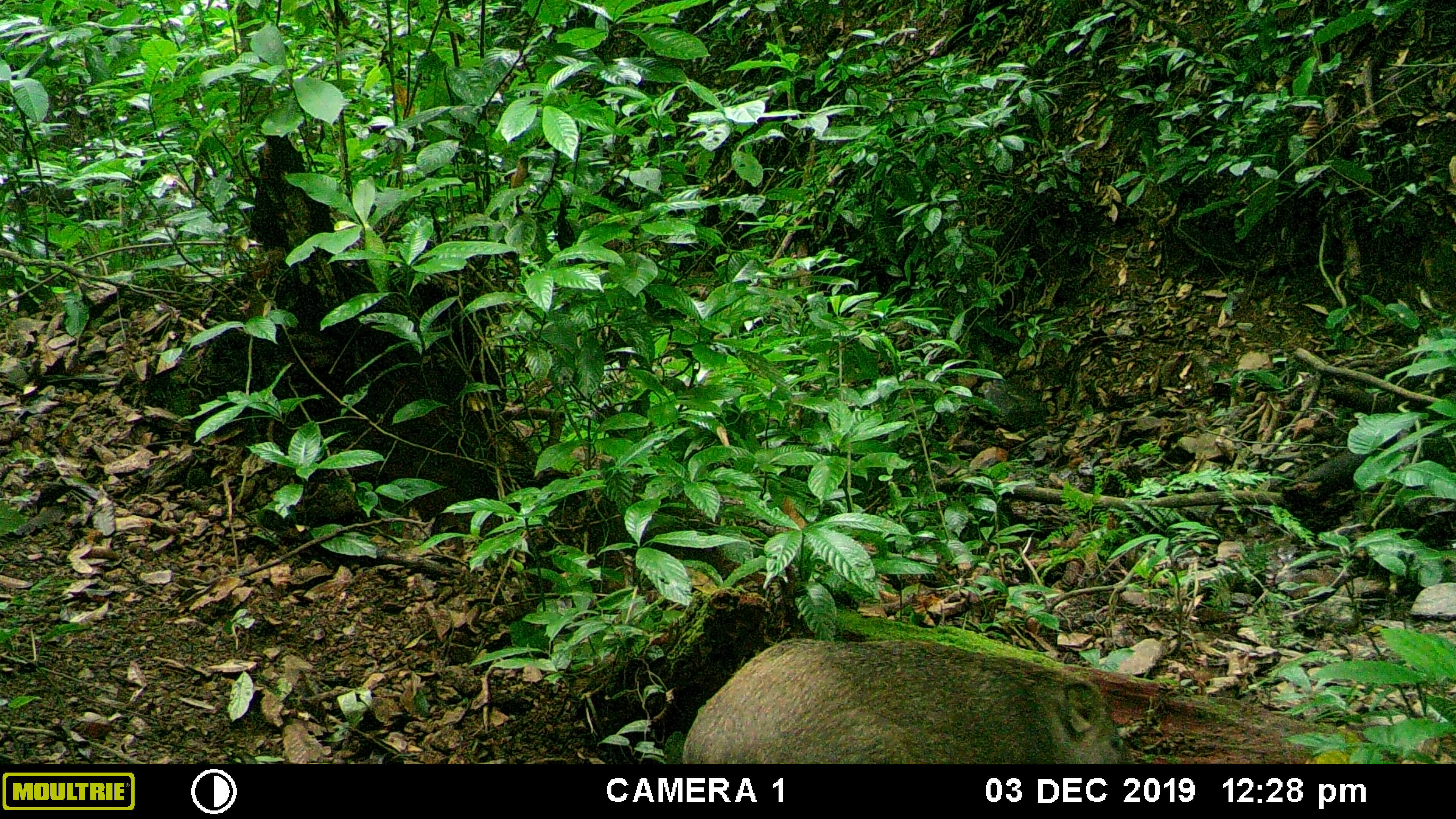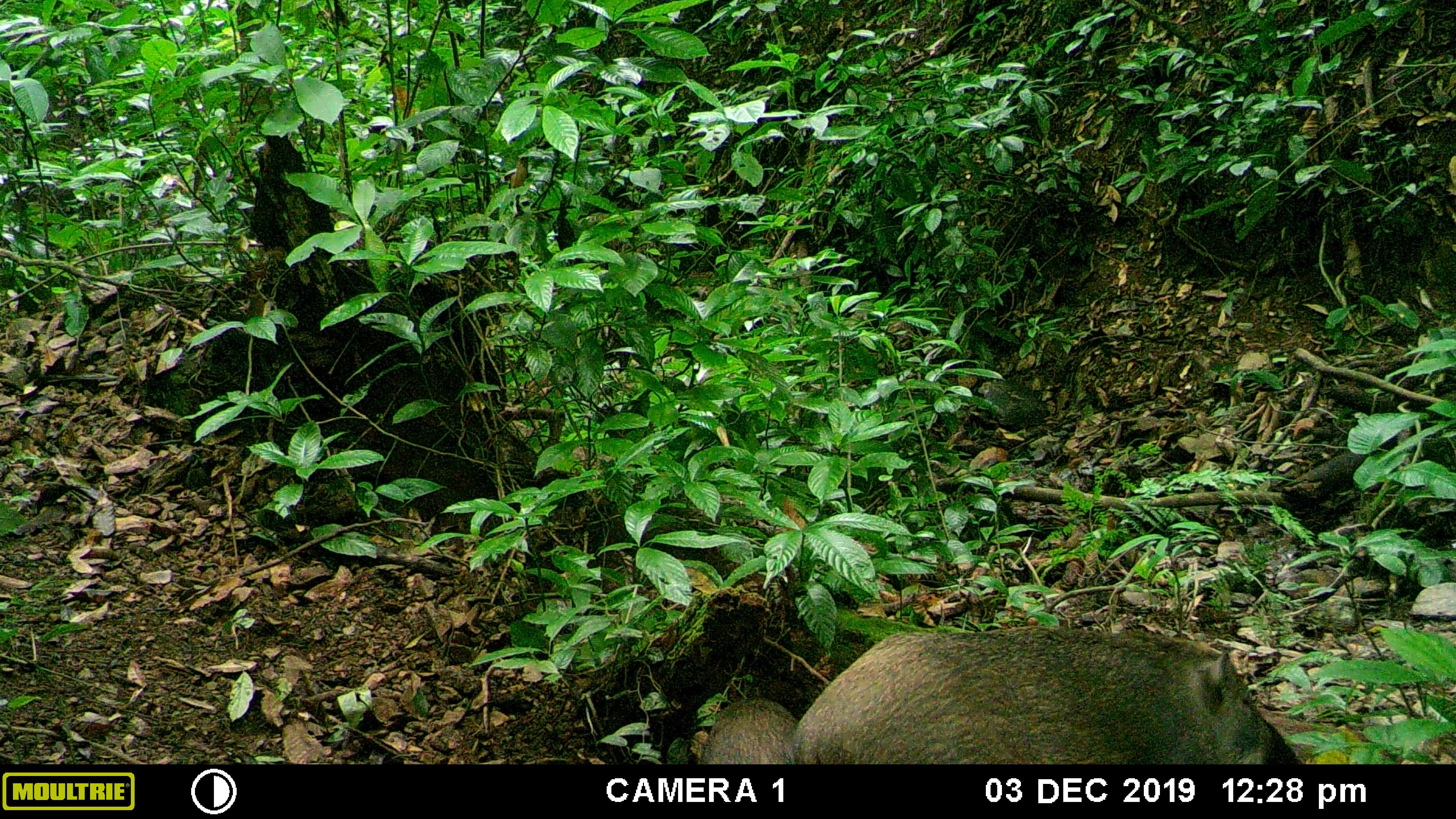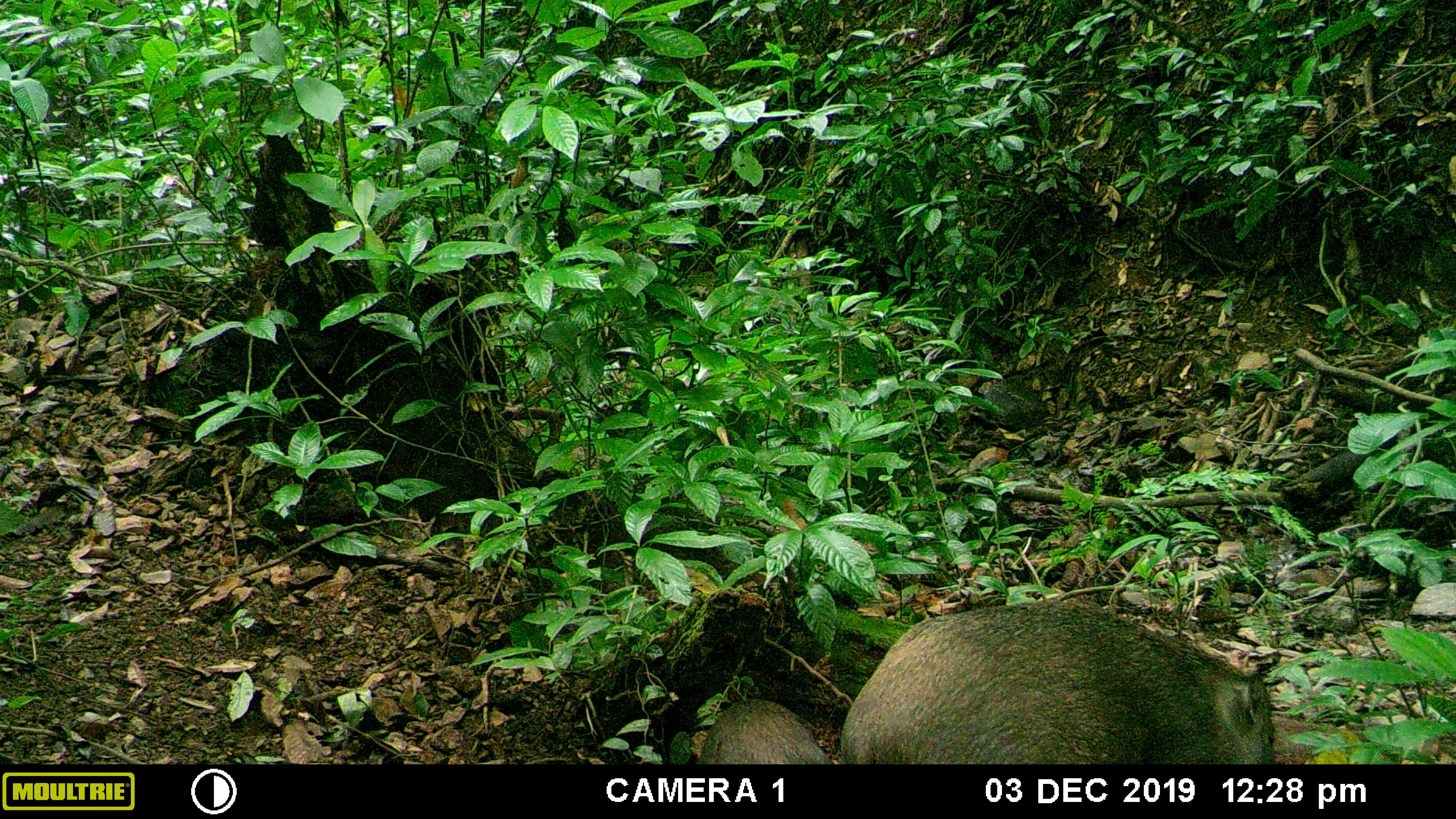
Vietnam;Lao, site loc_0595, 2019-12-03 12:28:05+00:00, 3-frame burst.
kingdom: Animalia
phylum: Chordata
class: Mammalia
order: Artiodactyla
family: Suidae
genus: Sus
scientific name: Sus scrofa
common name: eurasian wild pig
Eurasian wild pig (Sus scrofa). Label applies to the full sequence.